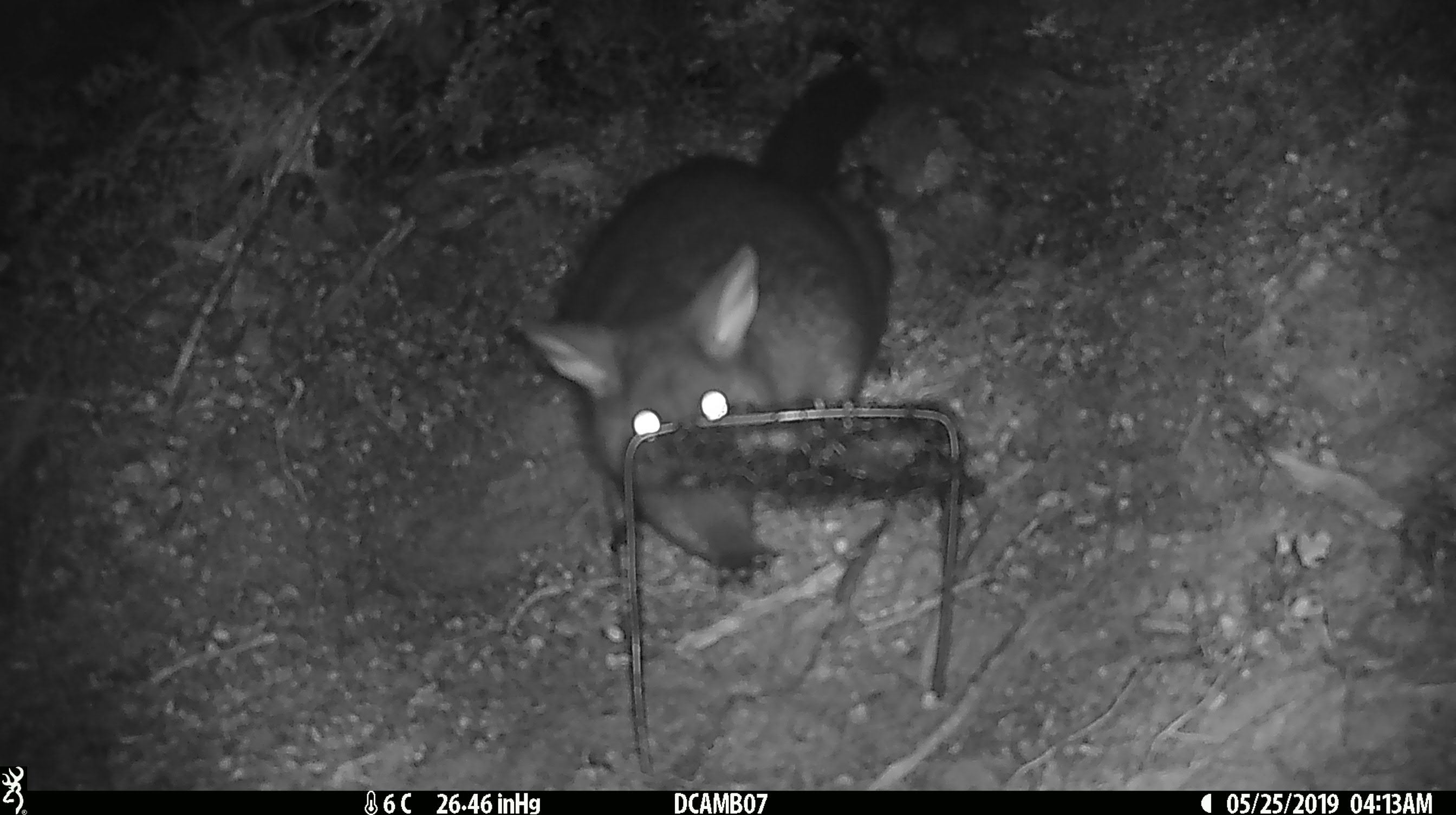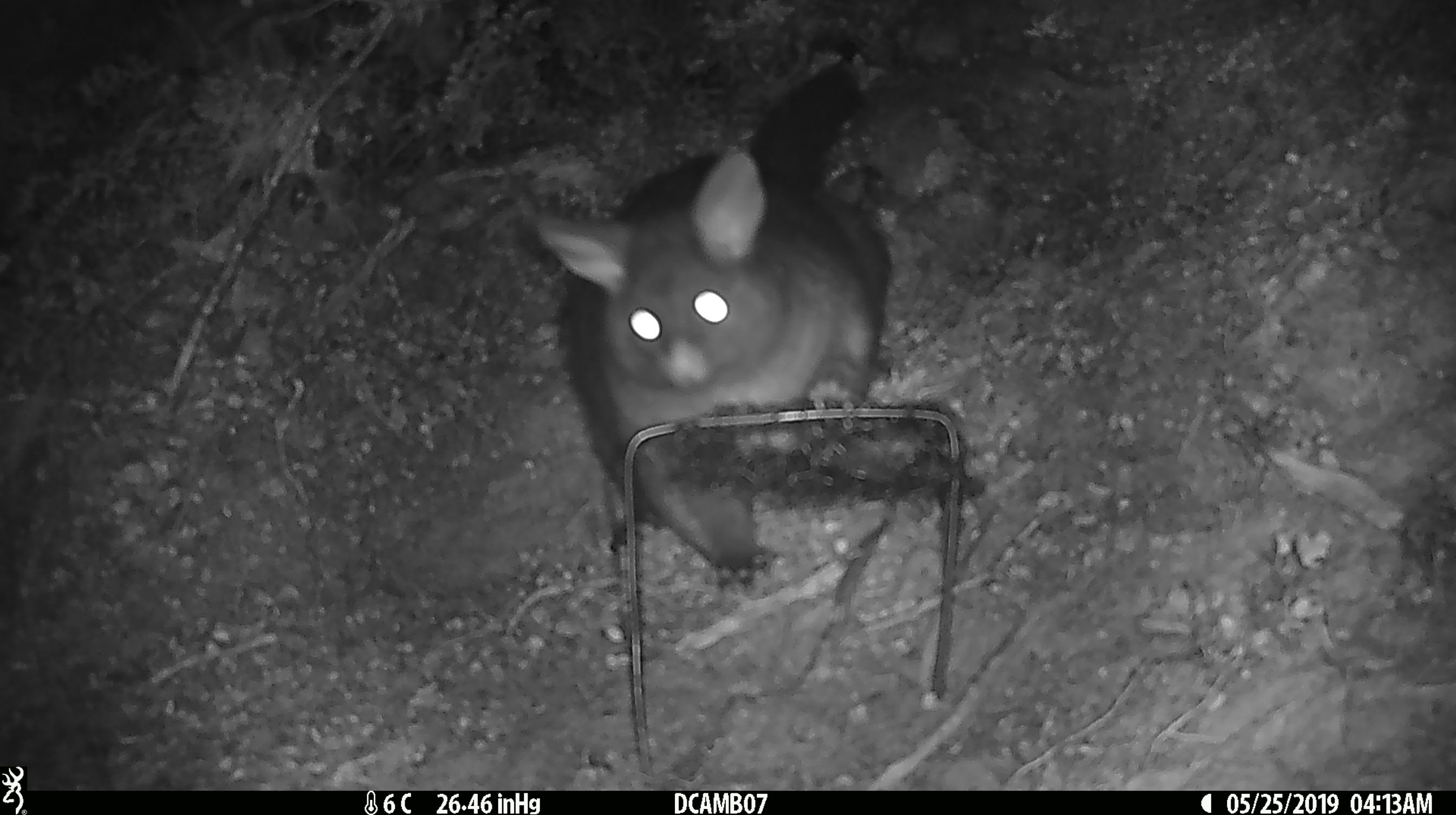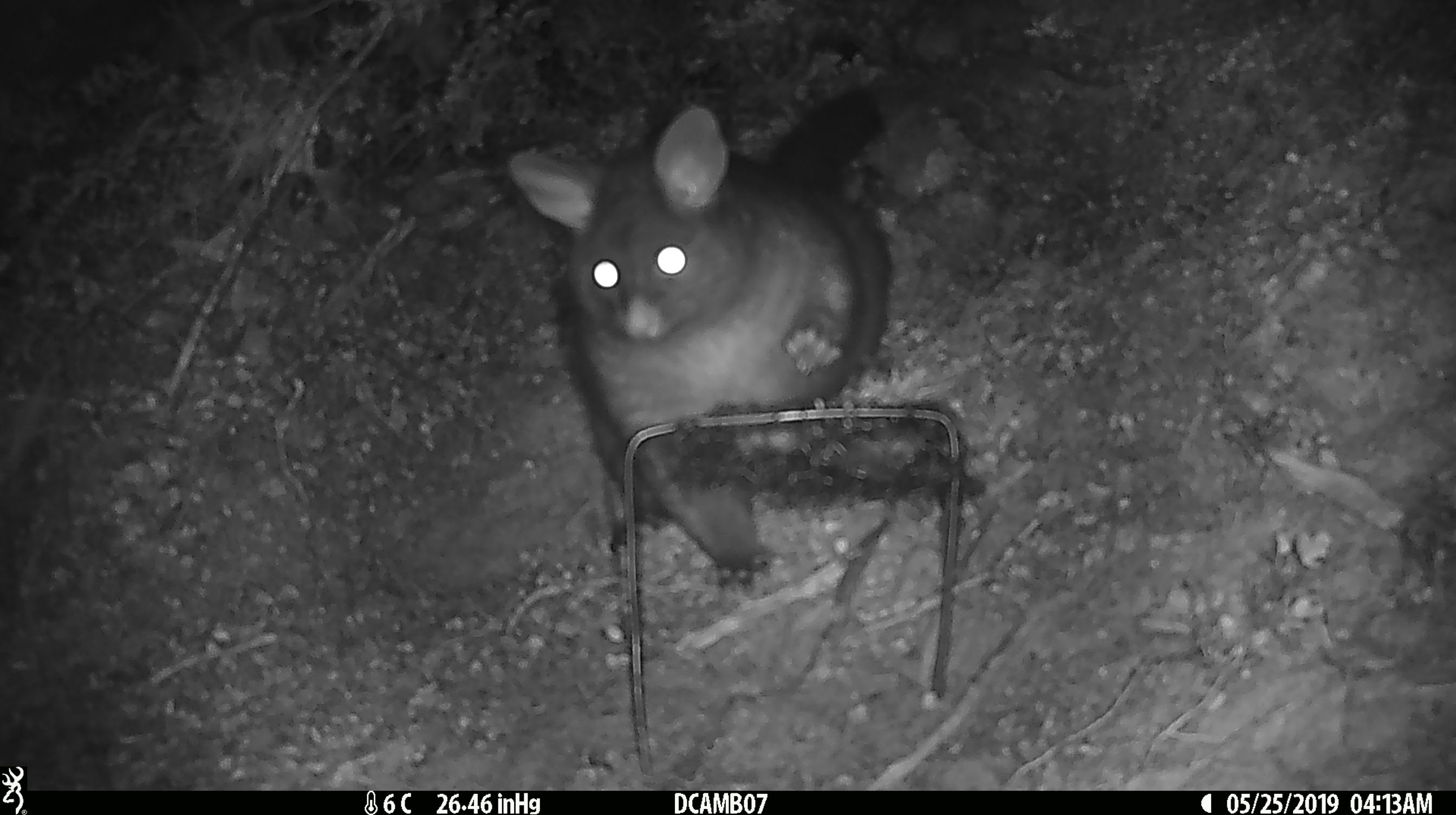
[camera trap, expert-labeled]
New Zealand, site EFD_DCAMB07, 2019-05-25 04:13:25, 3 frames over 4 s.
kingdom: Animalia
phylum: Chordata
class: Mammalia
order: Diprotodontia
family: Phalangeridae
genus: Trichosurus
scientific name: Trichosurus vulpecula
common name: common brushtail possum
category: possum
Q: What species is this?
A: Possum (common brushtail possum) (Trichosurus vulpecula).